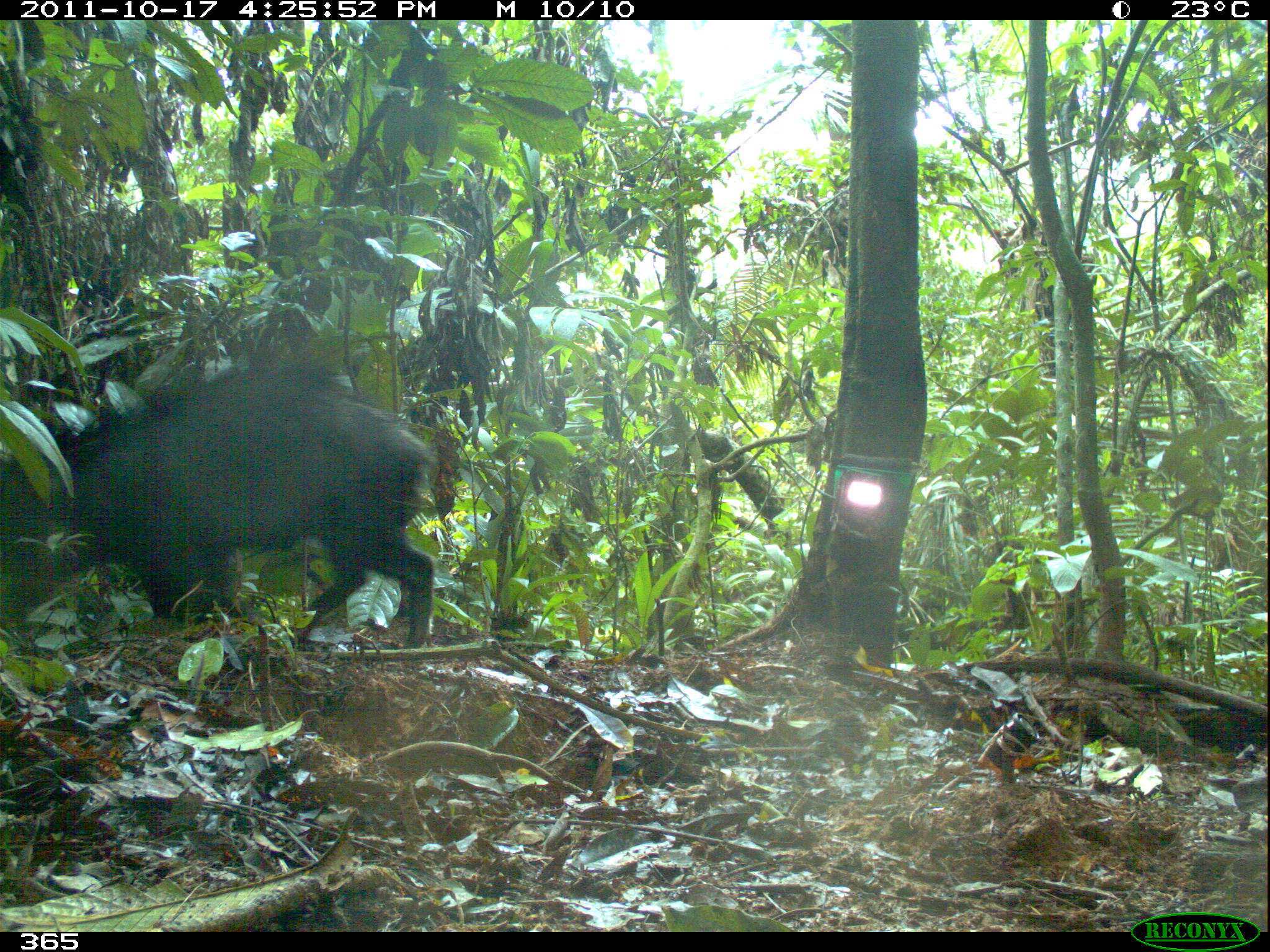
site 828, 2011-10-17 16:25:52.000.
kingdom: Animalia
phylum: Chordata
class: Mammalia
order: Artiodactyla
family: Tayassuidae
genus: Tayassu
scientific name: Tayassu pecari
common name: white-lipped peccary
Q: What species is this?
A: Tayassu pecari (white-lipped peccary).